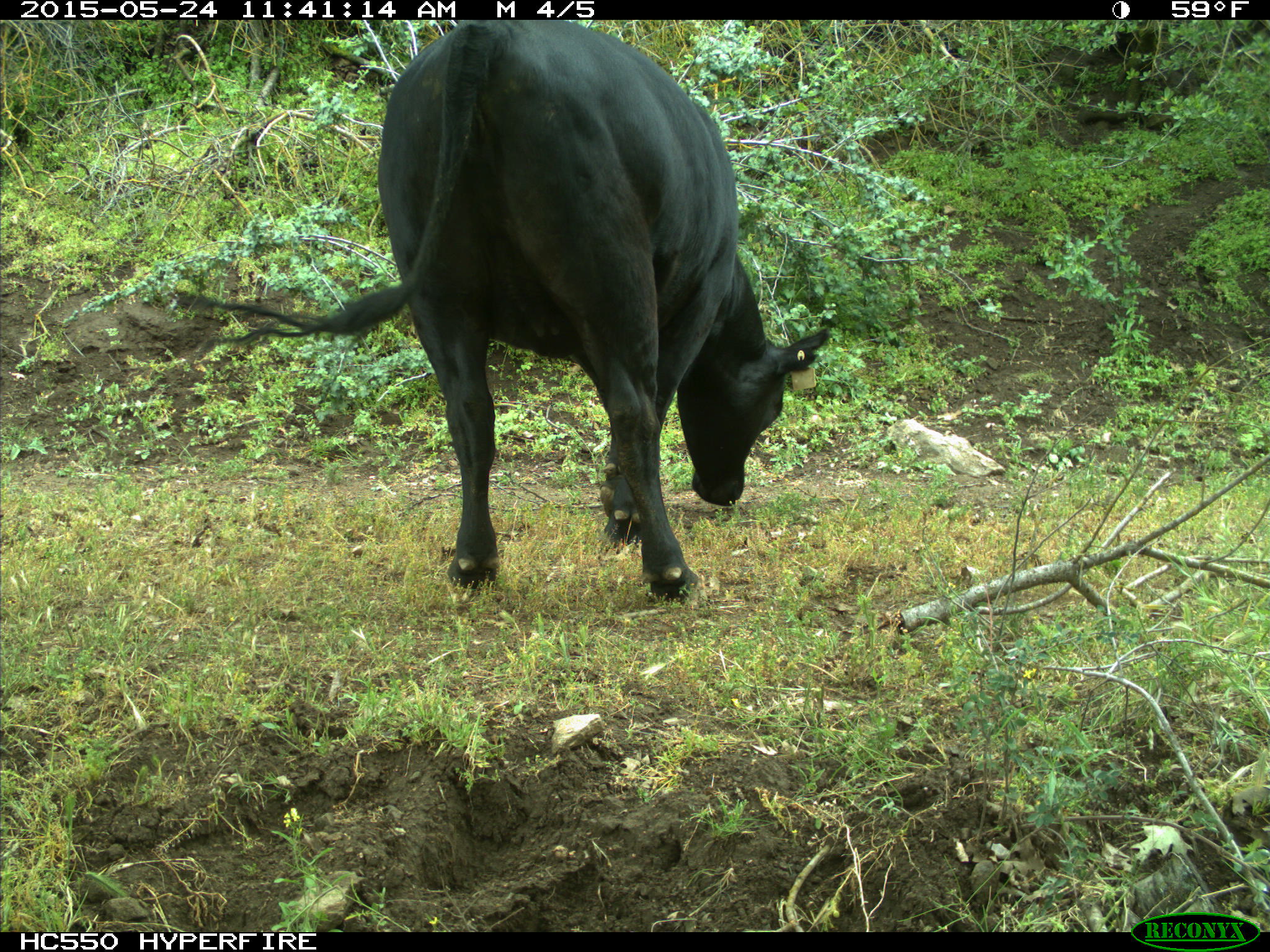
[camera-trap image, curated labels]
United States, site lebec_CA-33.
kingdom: Animalia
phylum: Chordata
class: Mammalia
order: Artiodactyla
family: Bovidae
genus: Bos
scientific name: Bos taurus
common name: domestic cow